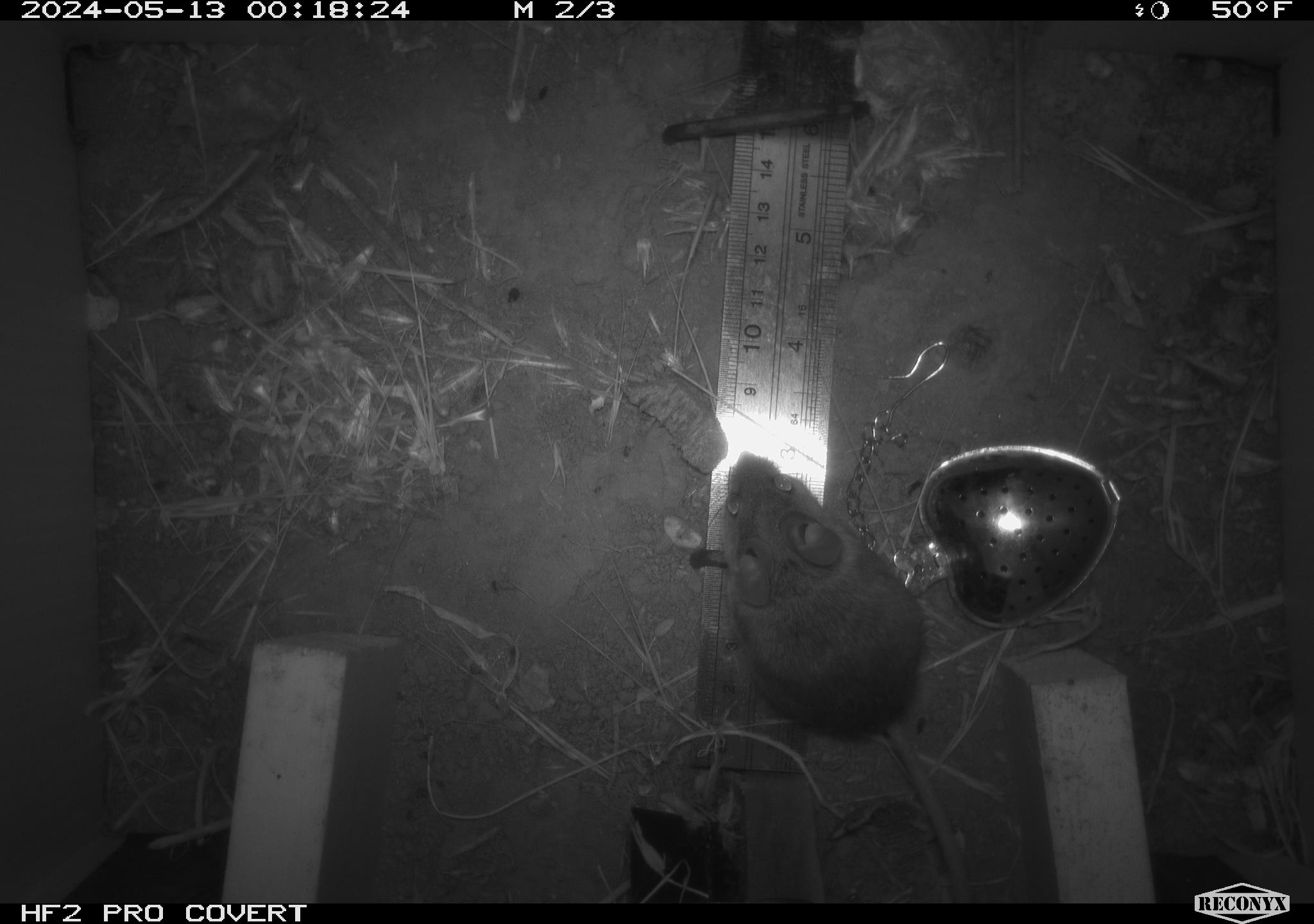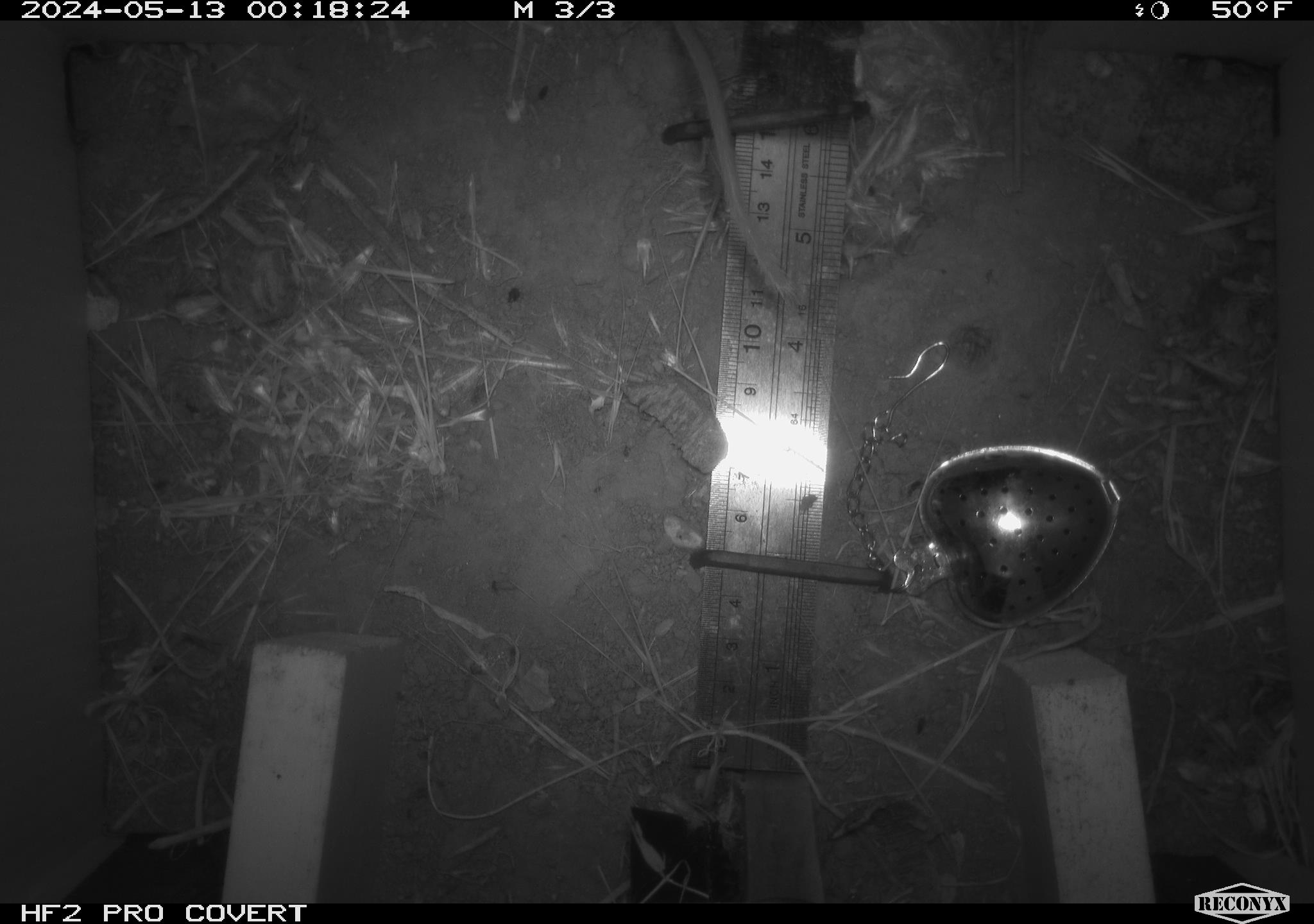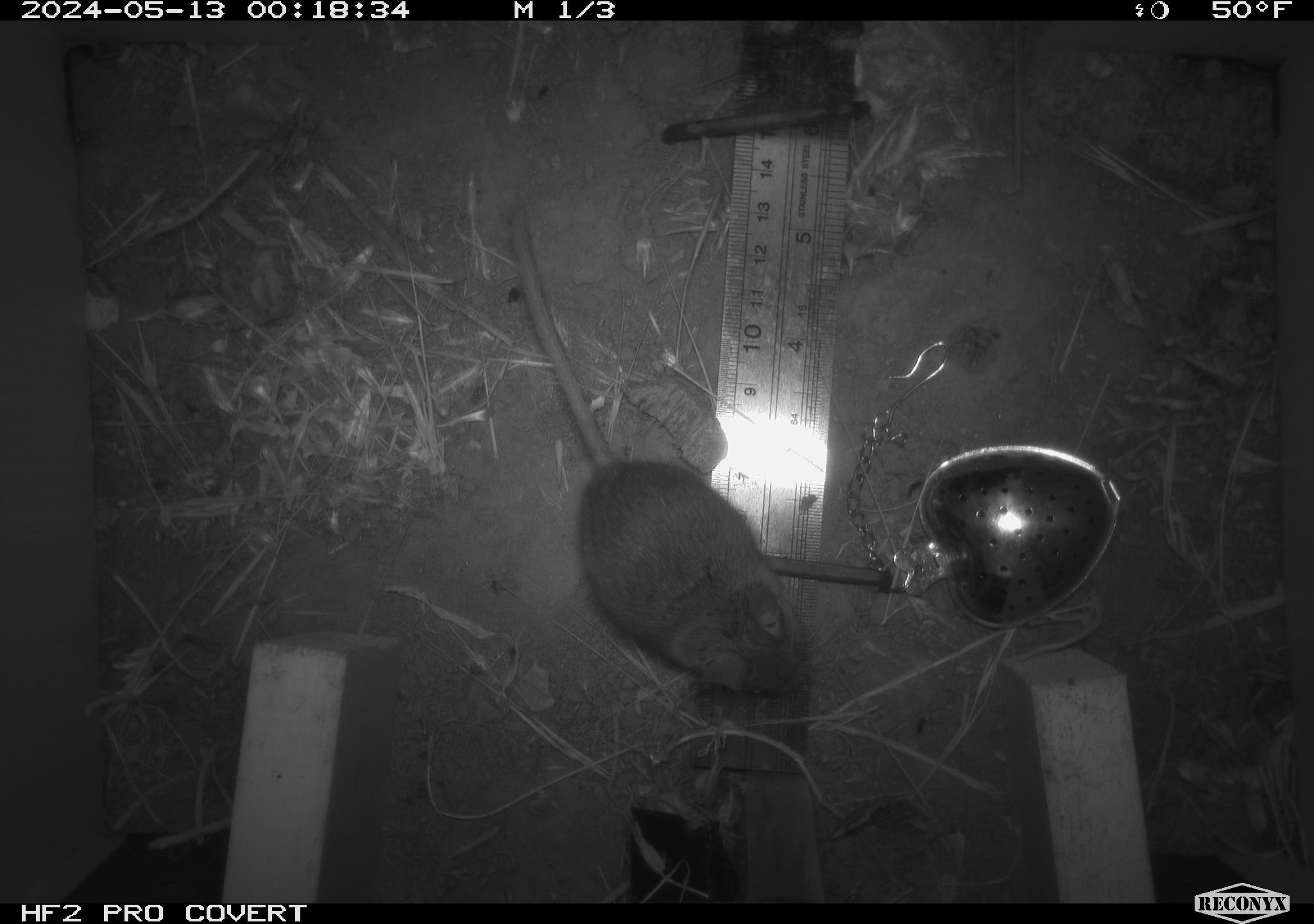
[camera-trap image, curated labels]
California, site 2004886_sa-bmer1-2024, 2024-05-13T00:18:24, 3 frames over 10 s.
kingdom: Animalia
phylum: Chordata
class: Mammalia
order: Rodentia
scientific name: Rodentia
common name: mouse species